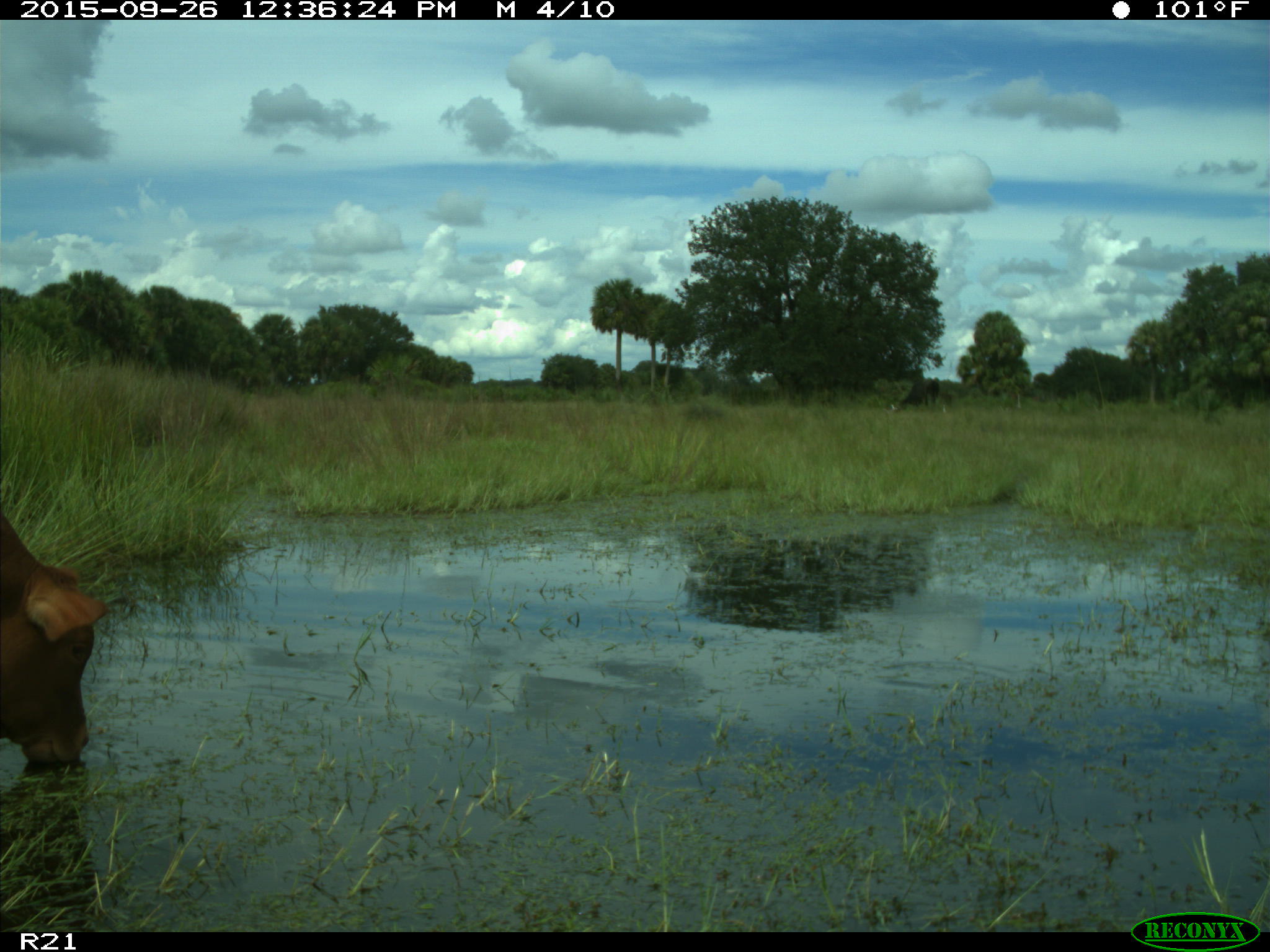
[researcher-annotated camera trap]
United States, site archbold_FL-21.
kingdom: Animalia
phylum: Chordata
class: Mammalia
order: Artiodactyla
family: Bovidae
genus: Bos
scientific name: Bos taurus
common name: domestic cow